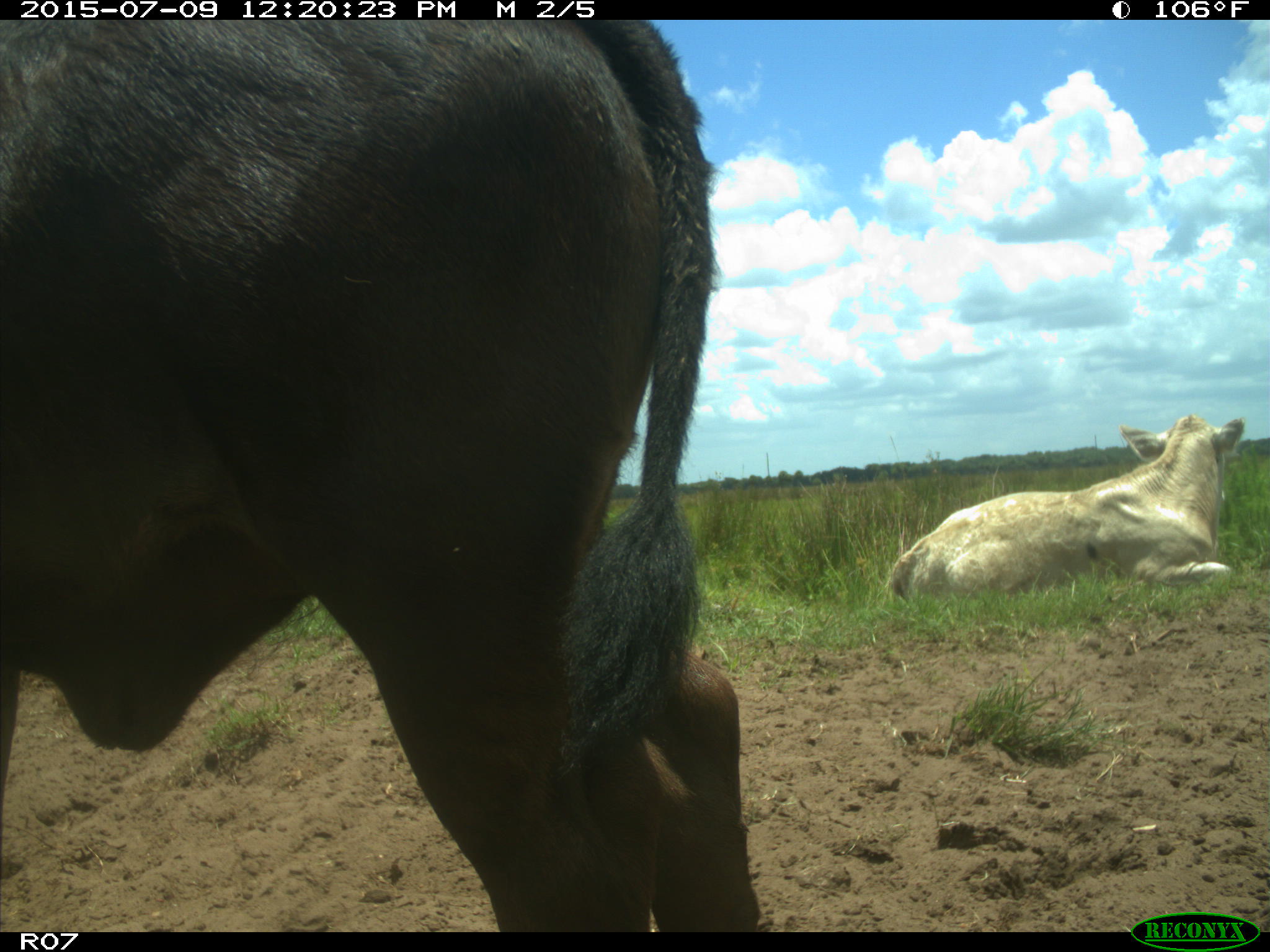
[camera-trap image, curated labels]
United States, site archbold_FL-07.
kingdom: Animalia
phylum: Chordata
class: Mammalia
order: Artiodactyla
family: Bovidae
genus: Bos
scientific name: Bos taurus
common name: domestic cow